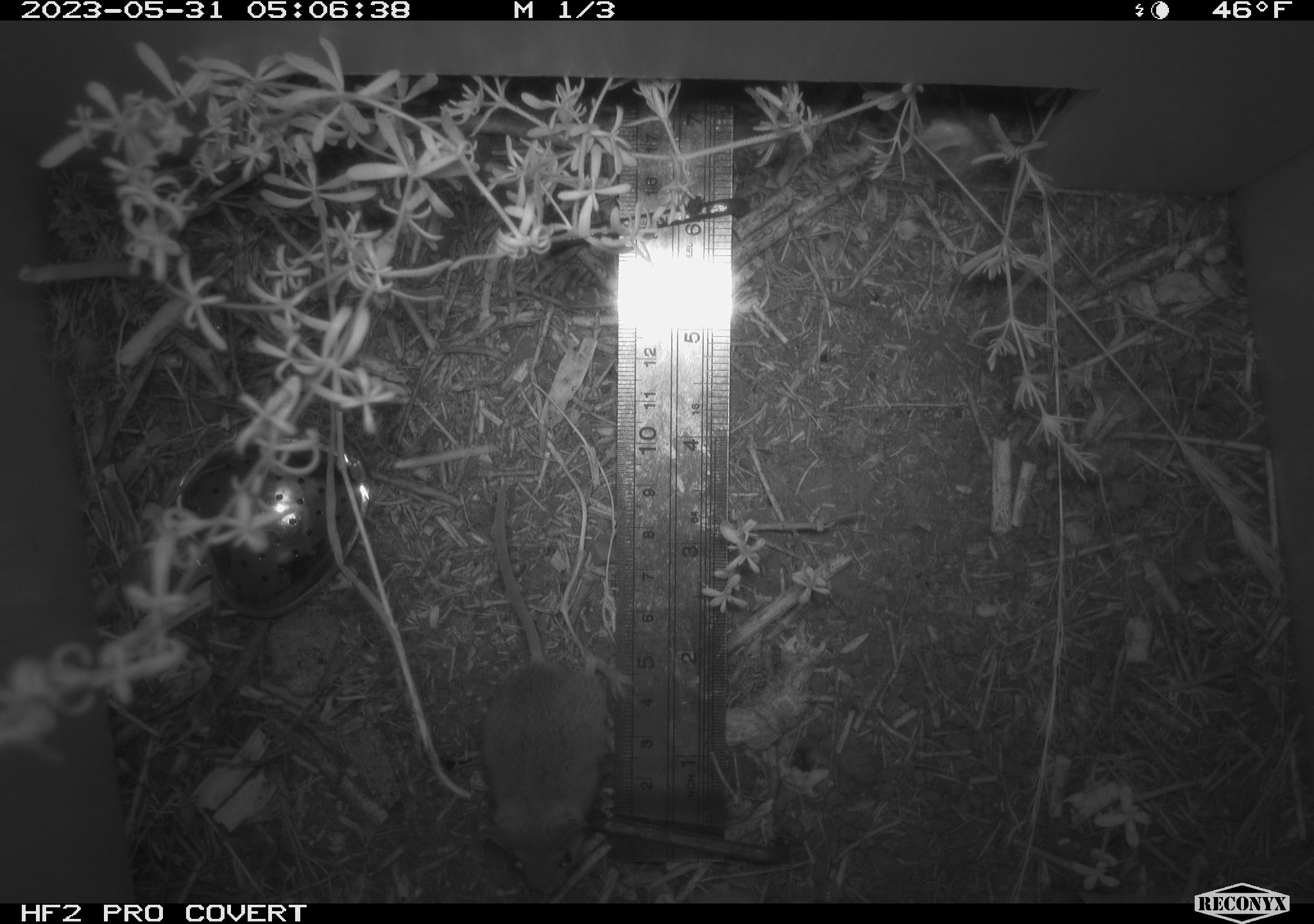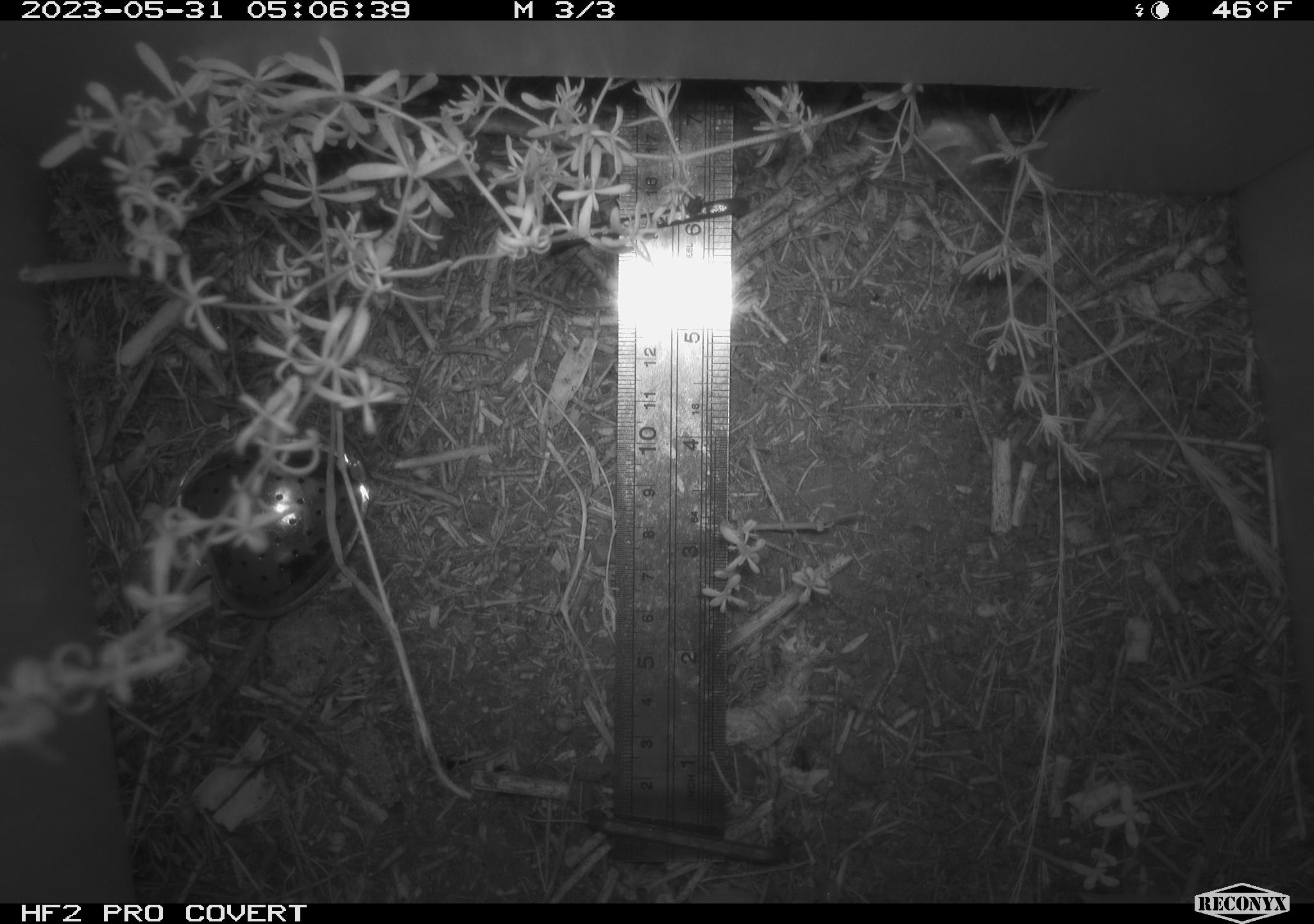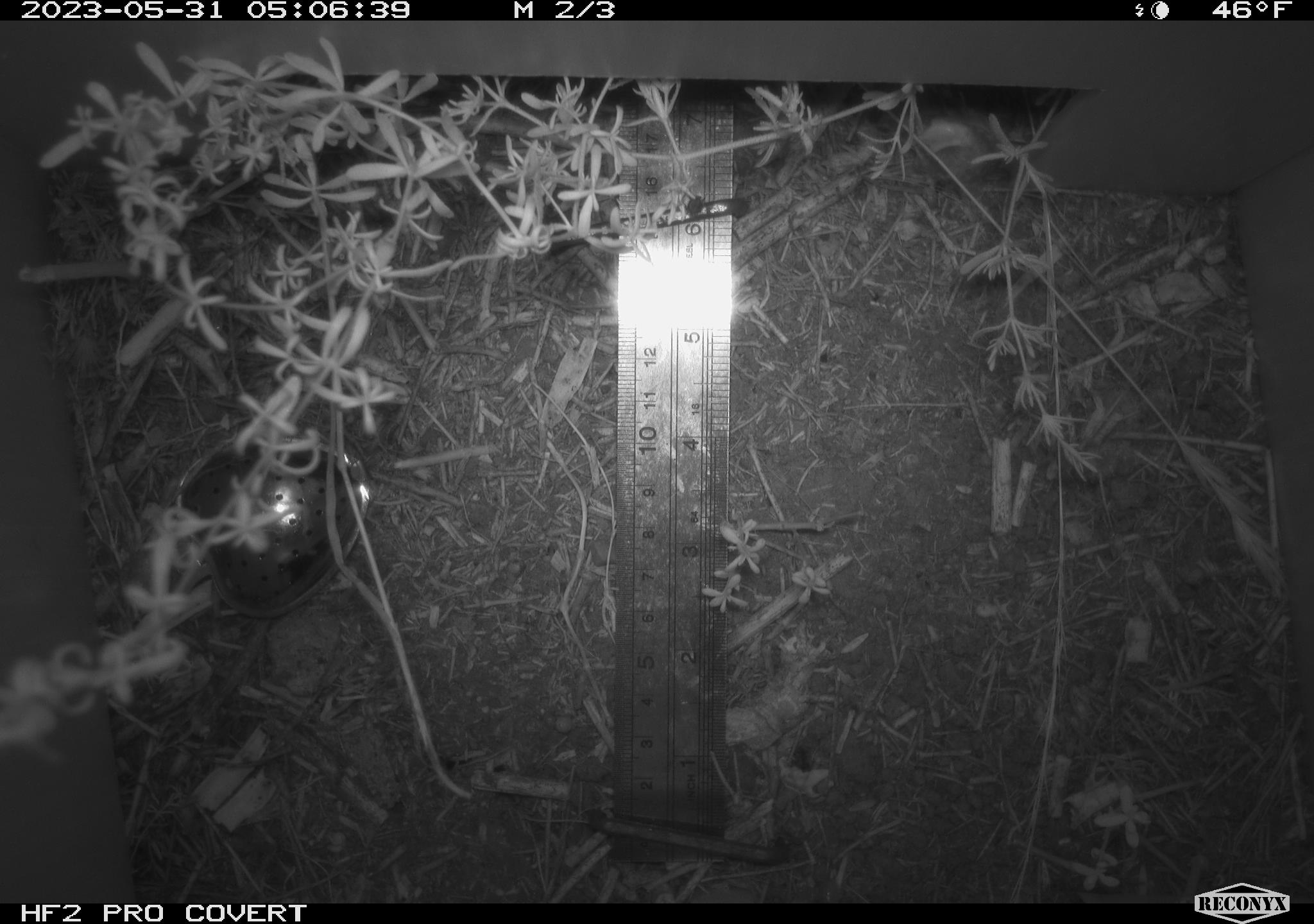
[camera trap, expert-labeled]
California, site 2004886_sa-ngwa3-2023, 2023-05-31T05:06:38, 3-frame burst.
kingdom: Animalia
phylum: Chordata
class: Mammalia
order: Rodentia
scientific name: Rodentia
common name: mouse species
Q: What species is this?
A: Mouse species (Rodentia).